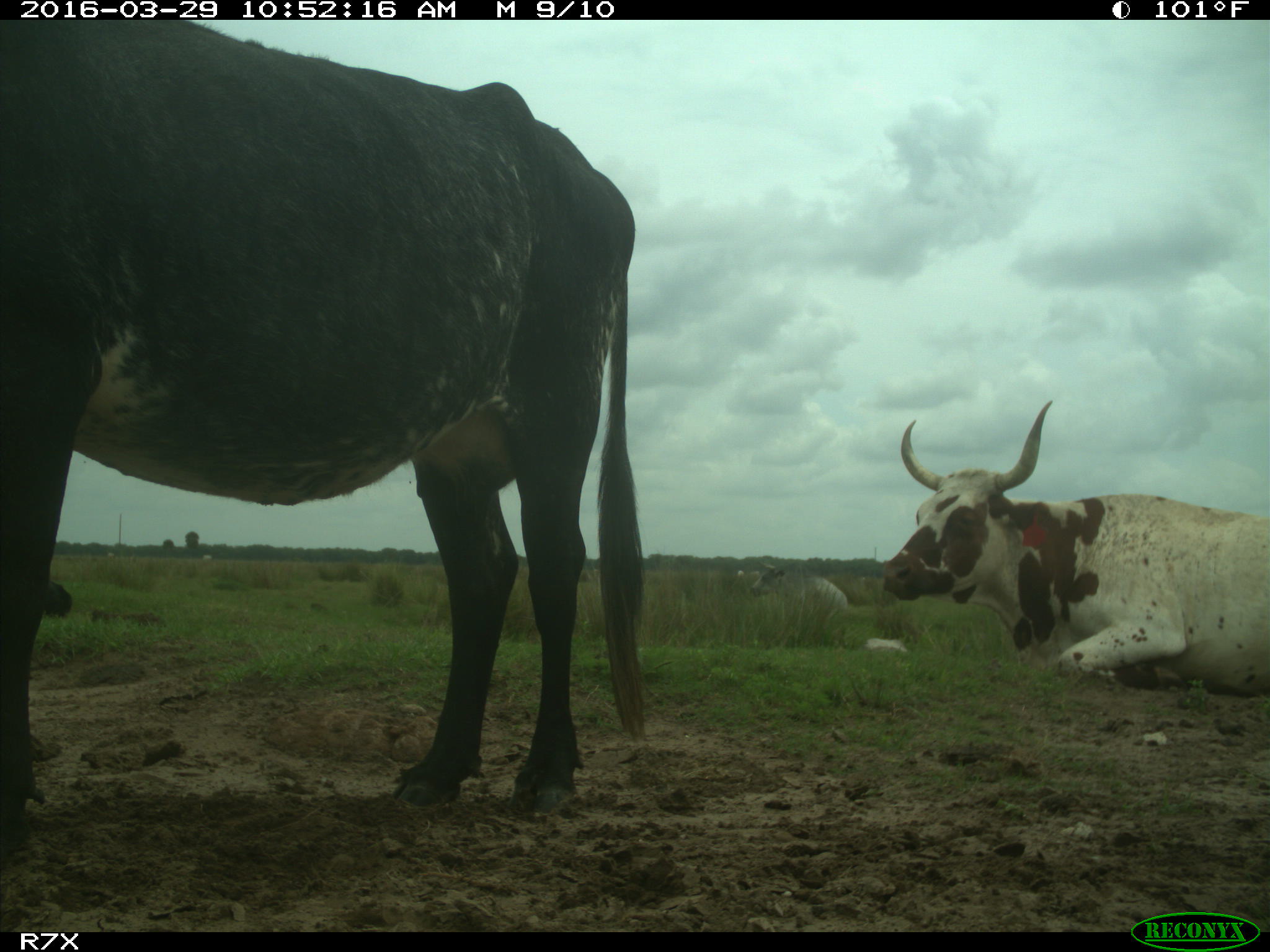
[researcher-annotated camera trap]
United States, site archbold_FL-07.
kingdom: Animalia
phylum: Chordata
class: Mammalia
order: Artiodactyla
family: Bovidae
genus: Bos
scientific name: Bos taurus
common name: domestic cow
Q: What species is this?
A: Bos taurus (domestic cow).